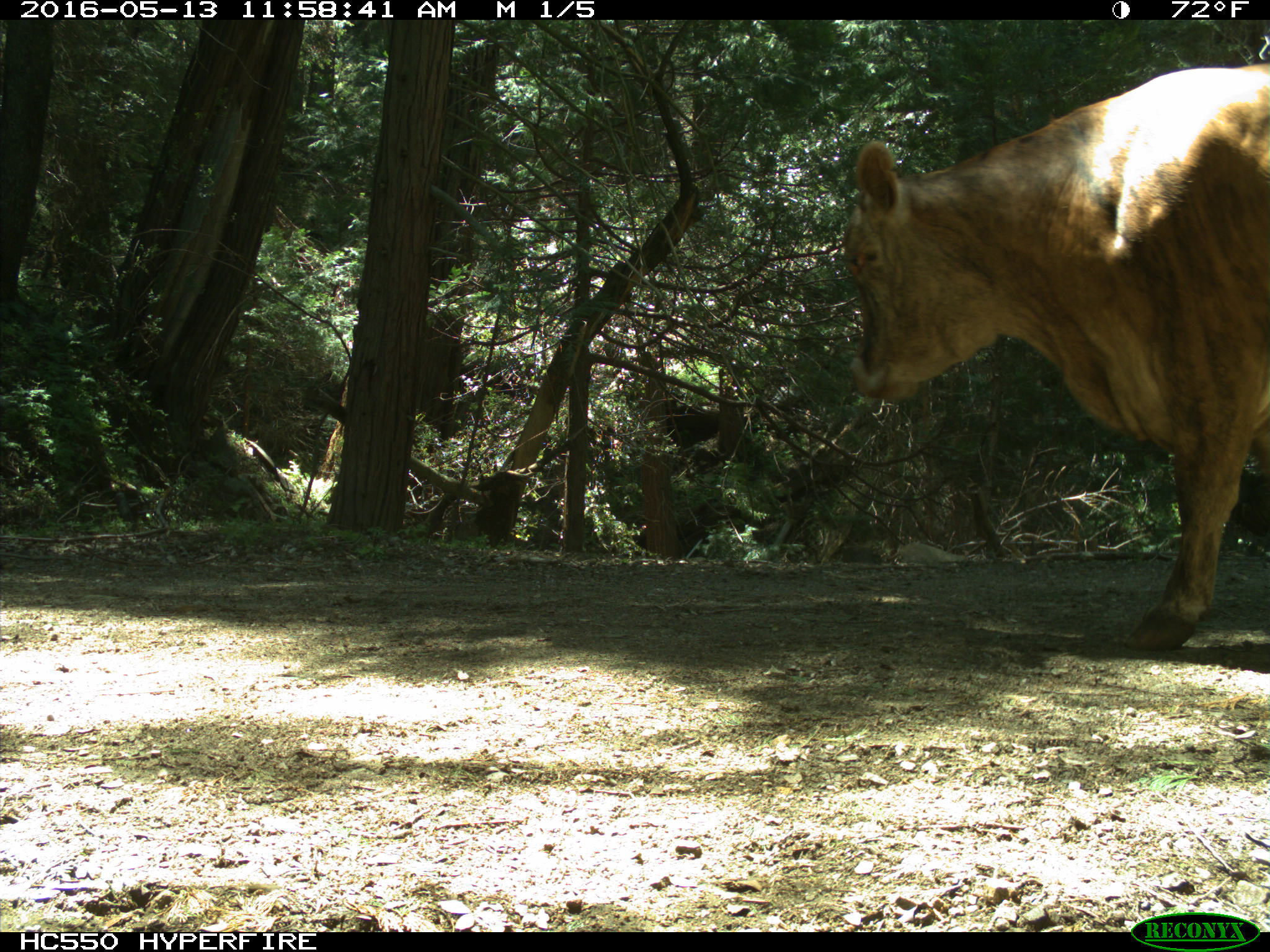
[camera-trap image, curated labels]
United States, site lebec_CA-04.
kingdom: Animalia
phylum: Chordata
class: Mammalia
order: Artiodactyla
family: Bovidae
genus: Bos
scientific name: Bos taurus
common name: domestic cow